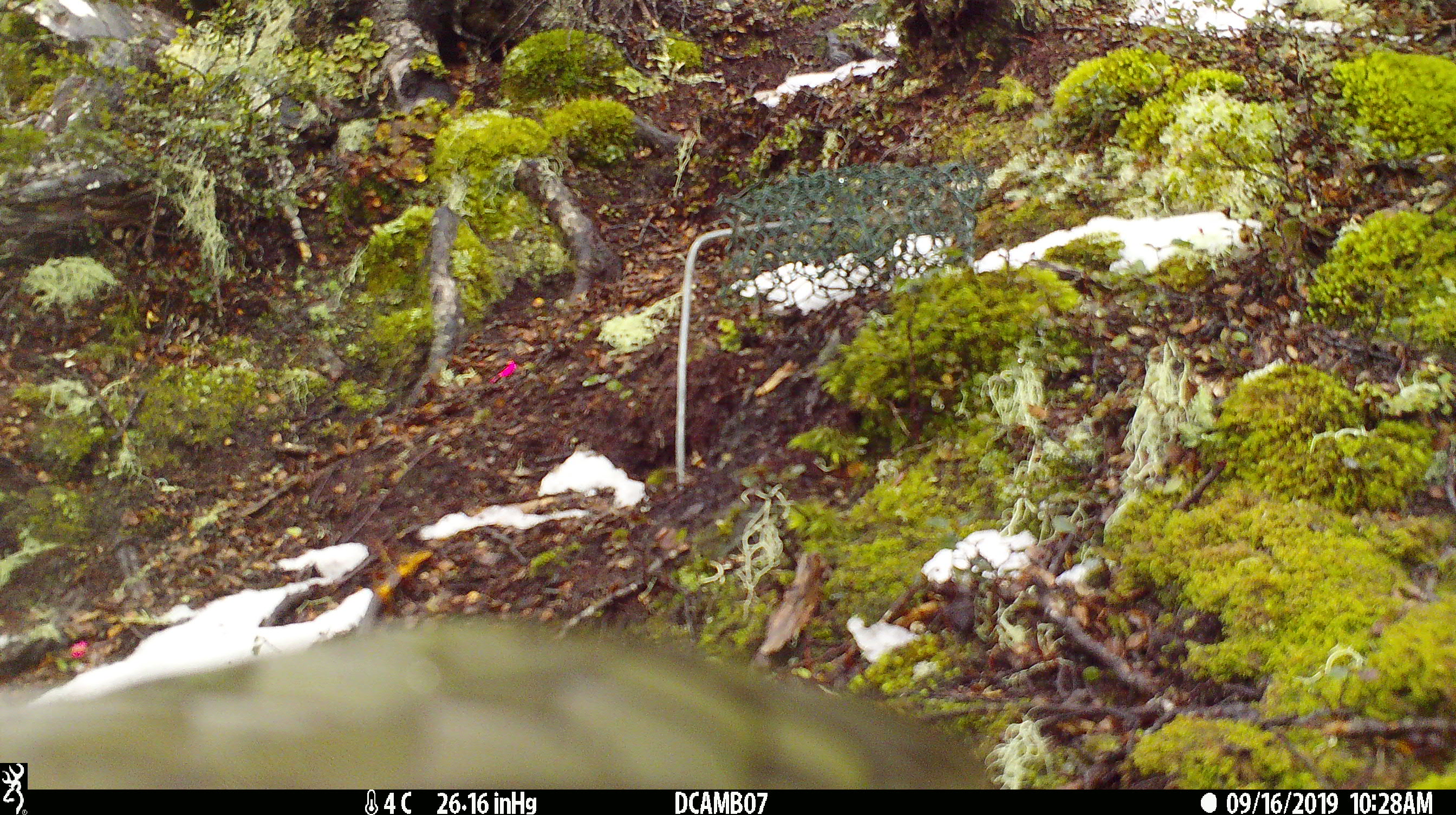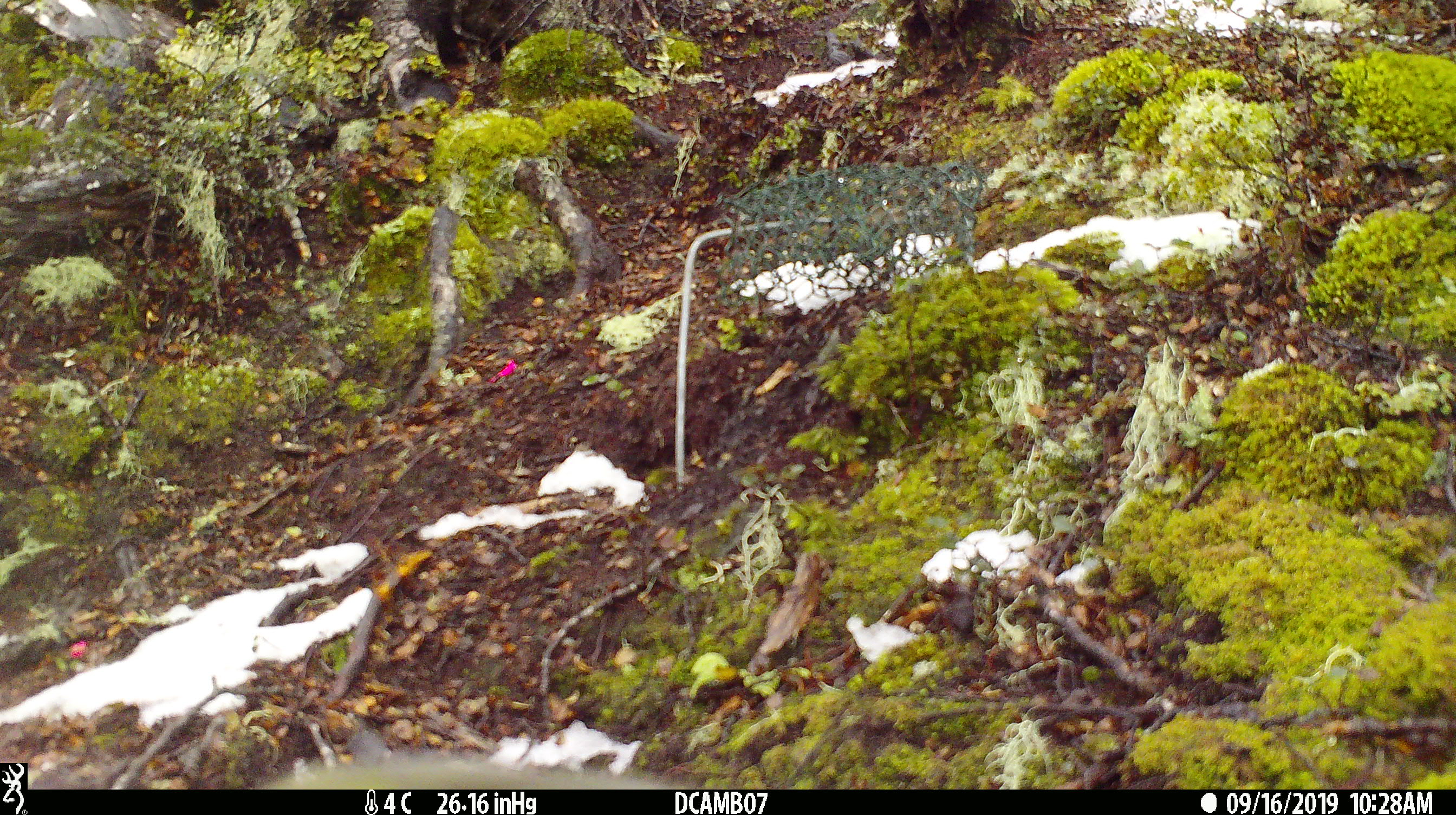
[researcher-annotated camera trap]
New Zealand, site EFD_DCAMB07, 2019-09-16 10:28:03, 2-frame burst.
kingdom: Animalia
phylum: Chordata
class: Aves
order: Psittaciformes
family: Strigopidae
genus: Nestor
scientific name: Nestor notabilis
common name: kea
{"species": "kea (Nestor notabilis)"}